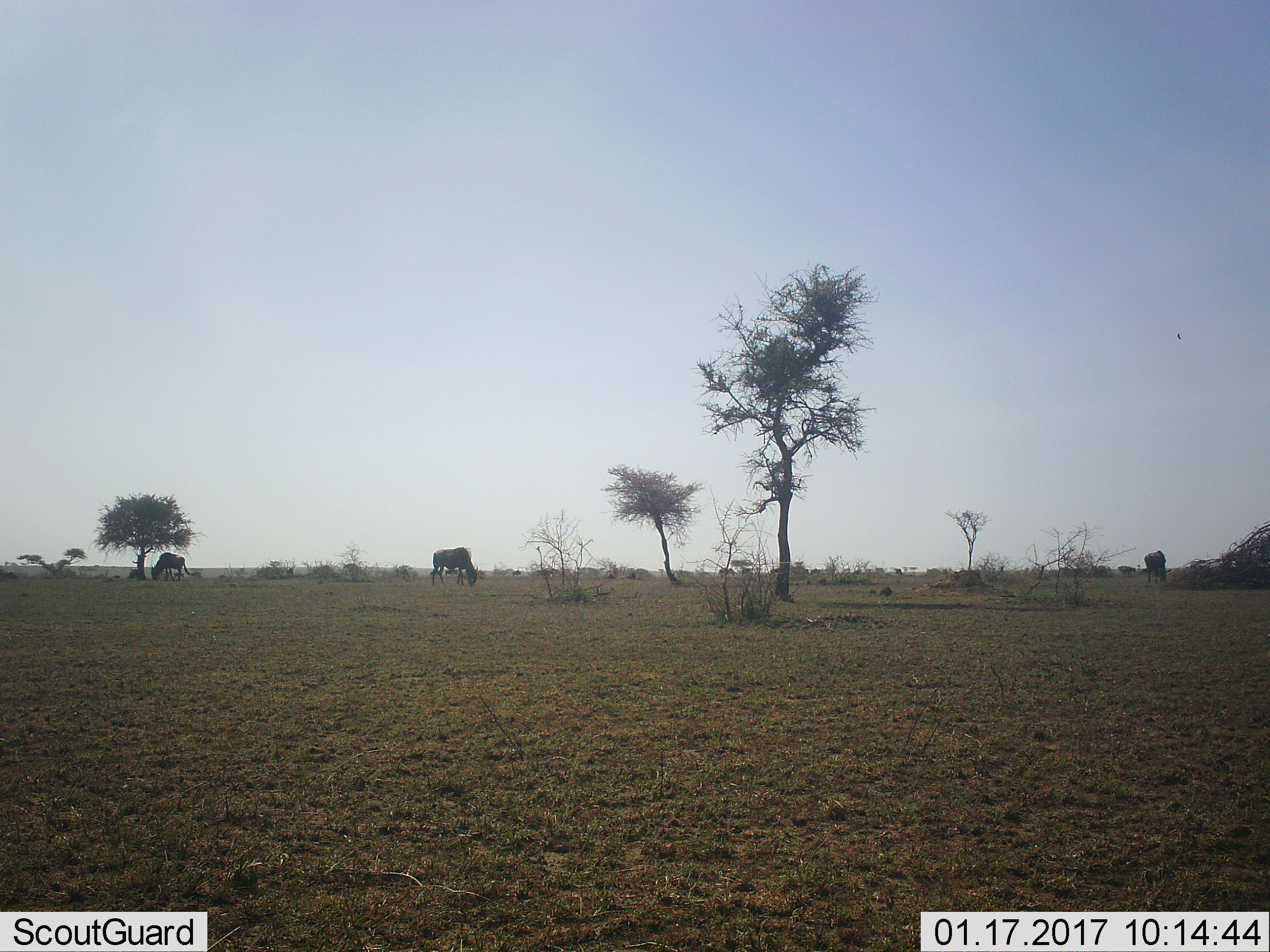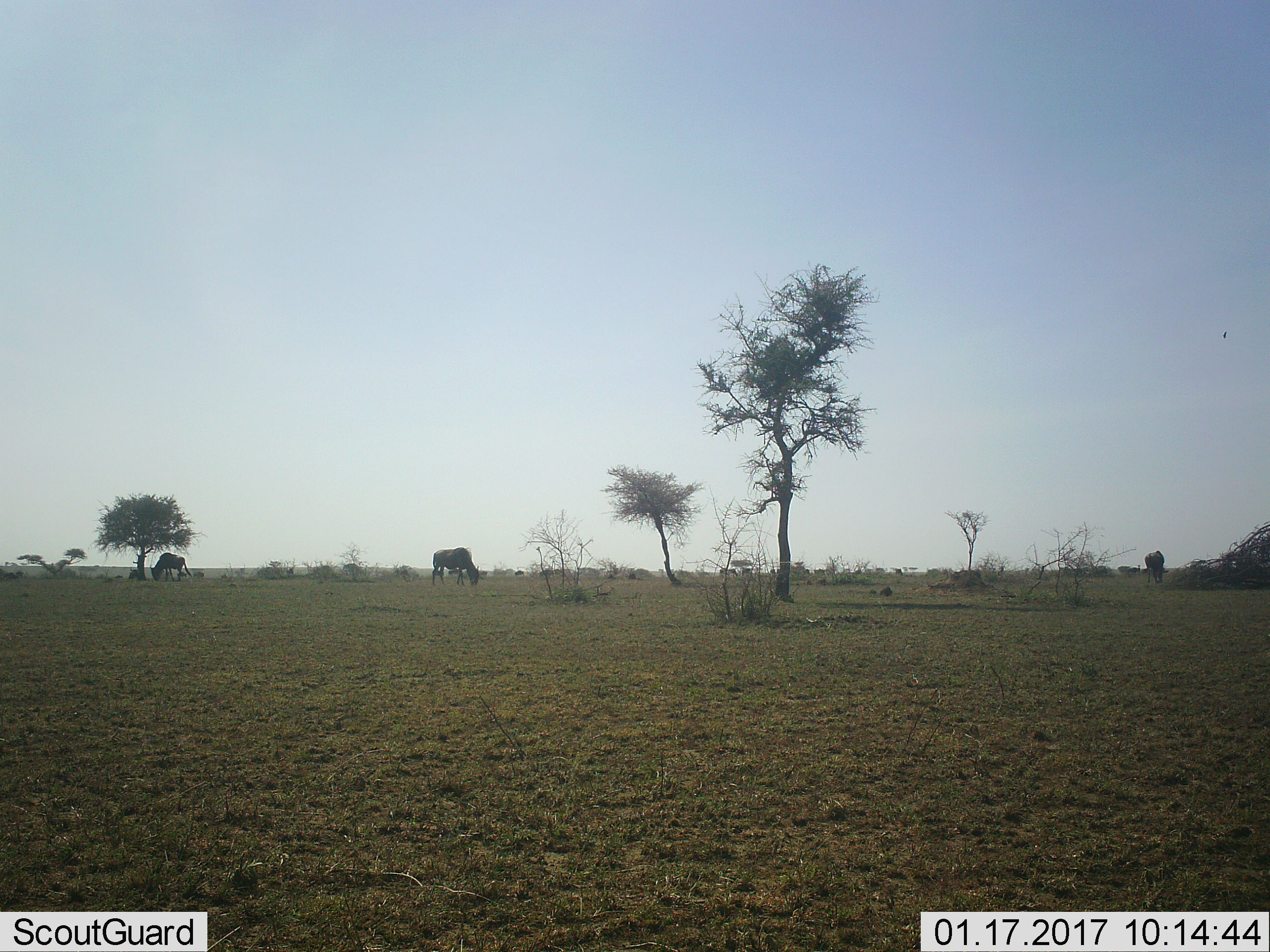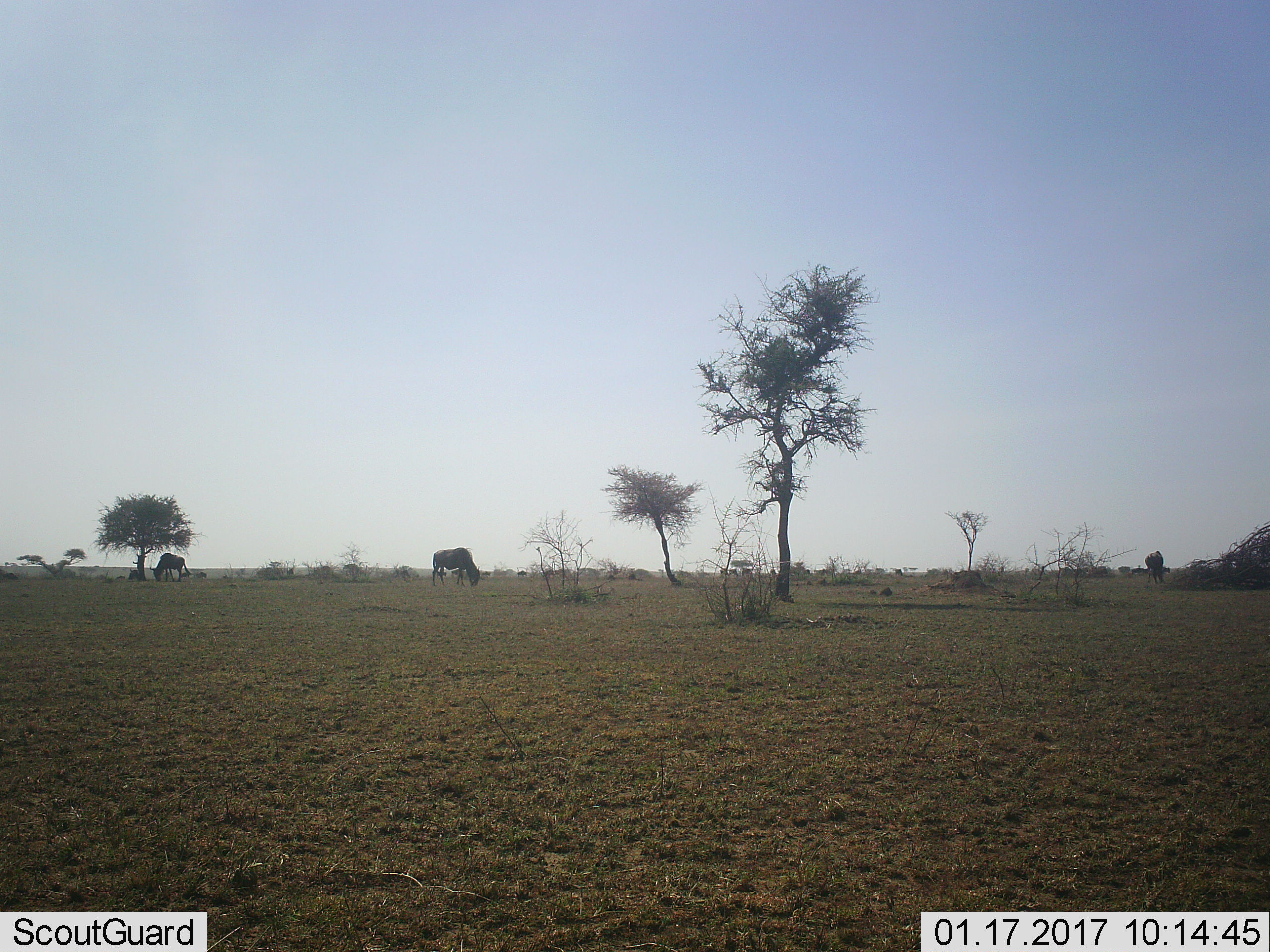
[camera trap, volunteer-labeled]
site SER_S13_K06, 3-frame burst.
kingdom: Animalia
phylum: Chordata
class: Mammalia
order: Artiodactyla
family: Bovidae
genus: Connochaetes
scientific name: Connochaetes taurinus taurinus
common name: blue wildebeest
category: wildebeestblue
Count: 3.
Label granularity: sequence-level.